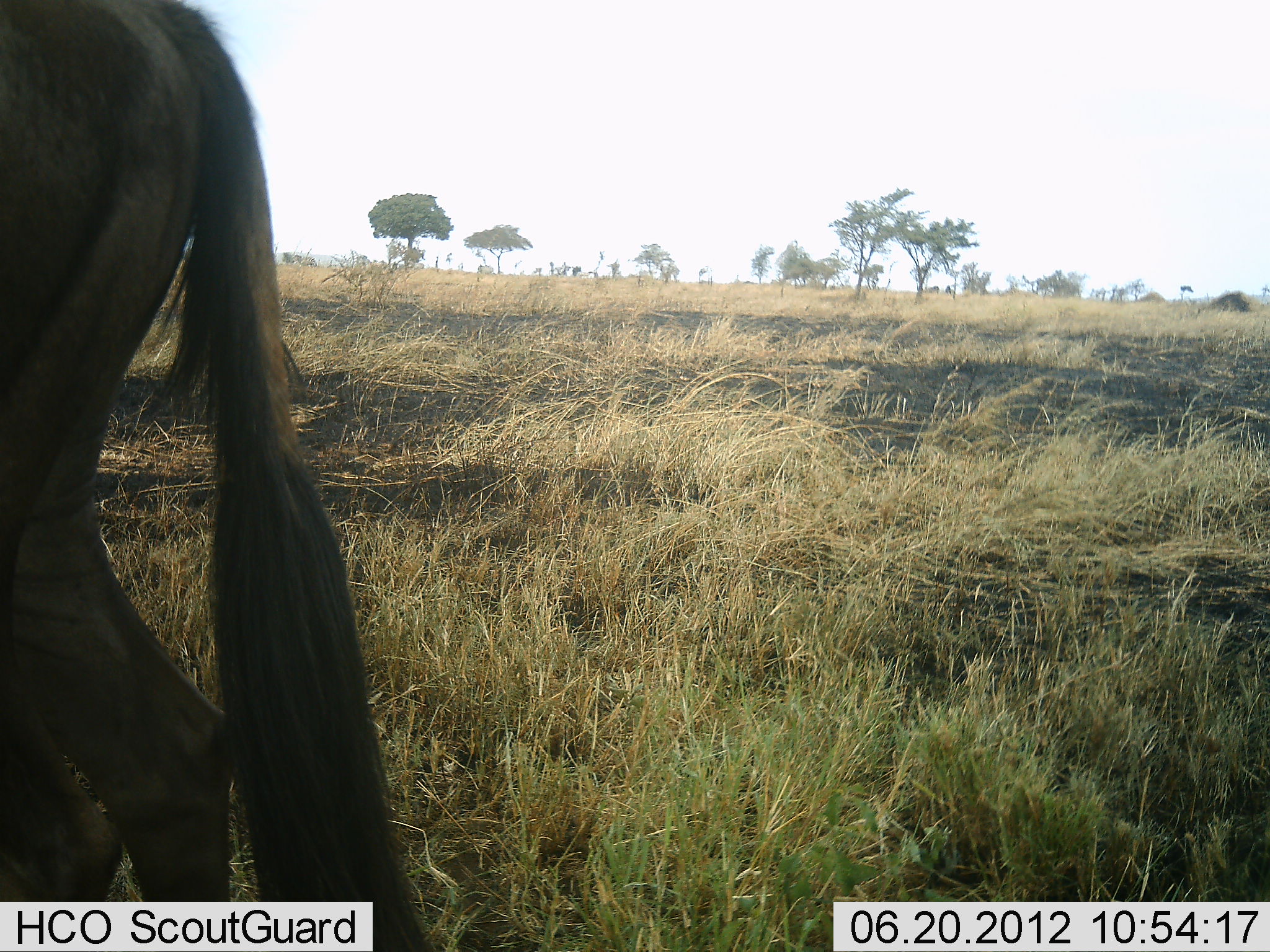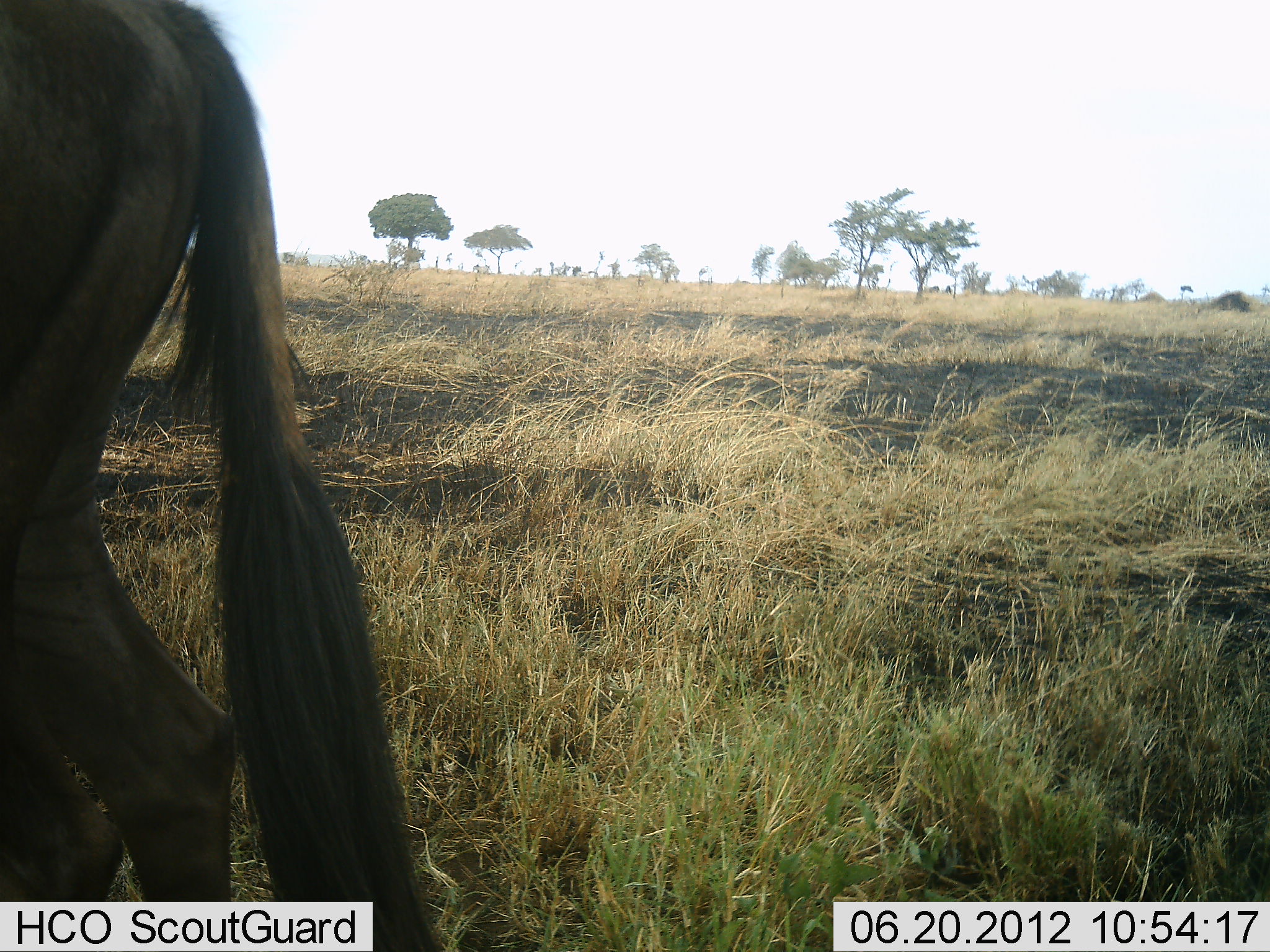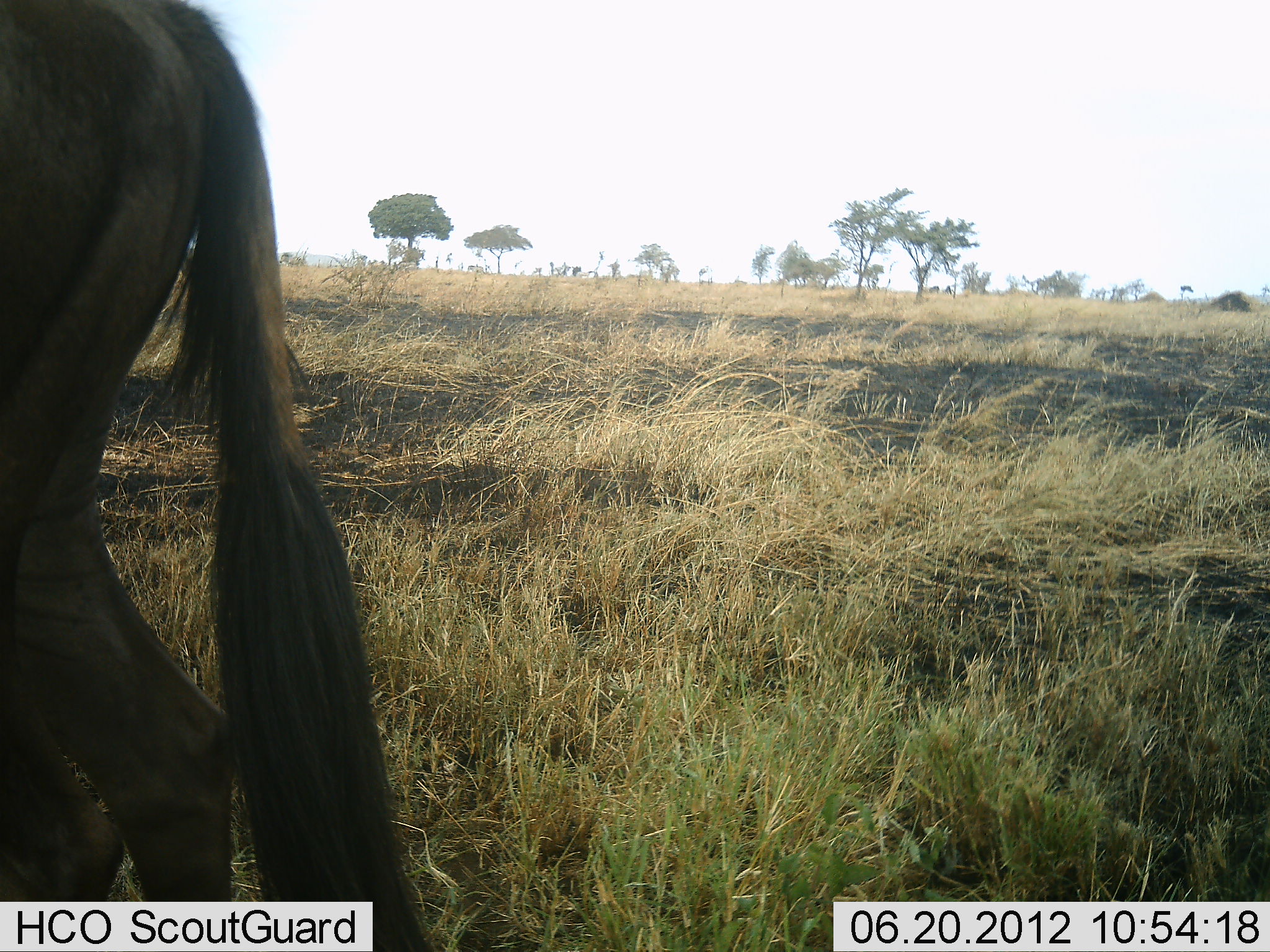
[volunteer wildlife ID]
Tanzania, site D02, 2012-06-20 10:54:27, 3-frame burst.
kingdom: Animalia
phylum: Chordata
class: Mammalia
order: Artiodactyla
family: Bovidae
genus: Connochaetes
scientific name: Connochaetes taurinus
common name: blue wildebeest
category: wildebeest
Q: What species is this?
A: Wildebeest (blue wildebeest) (Connochaetes taurinus).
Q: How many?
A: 1.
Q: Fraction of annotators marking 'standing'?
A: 100%.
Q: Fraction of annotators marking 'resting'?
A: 0%.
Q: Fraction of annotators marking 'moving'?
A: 20%.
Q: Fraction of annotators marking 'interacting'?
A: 0%.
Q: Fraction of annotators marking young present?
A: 0%.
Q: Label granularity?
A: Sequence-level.